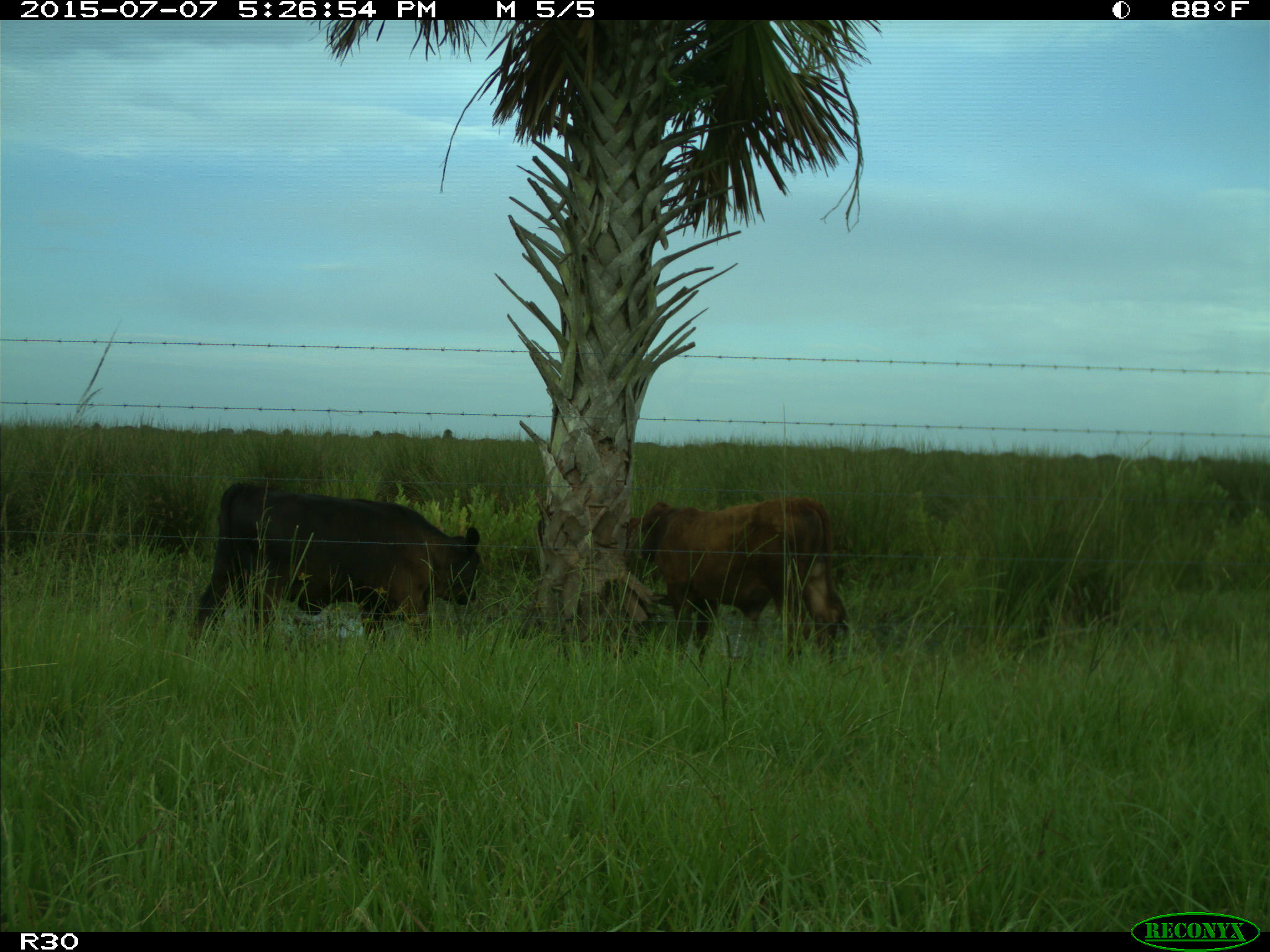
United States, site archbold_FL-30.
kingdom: Animalia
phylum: Chordata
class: Mammalia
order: Artiodactyla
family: Bovidae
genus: Bos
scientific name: Bos taurus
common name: domestic cow